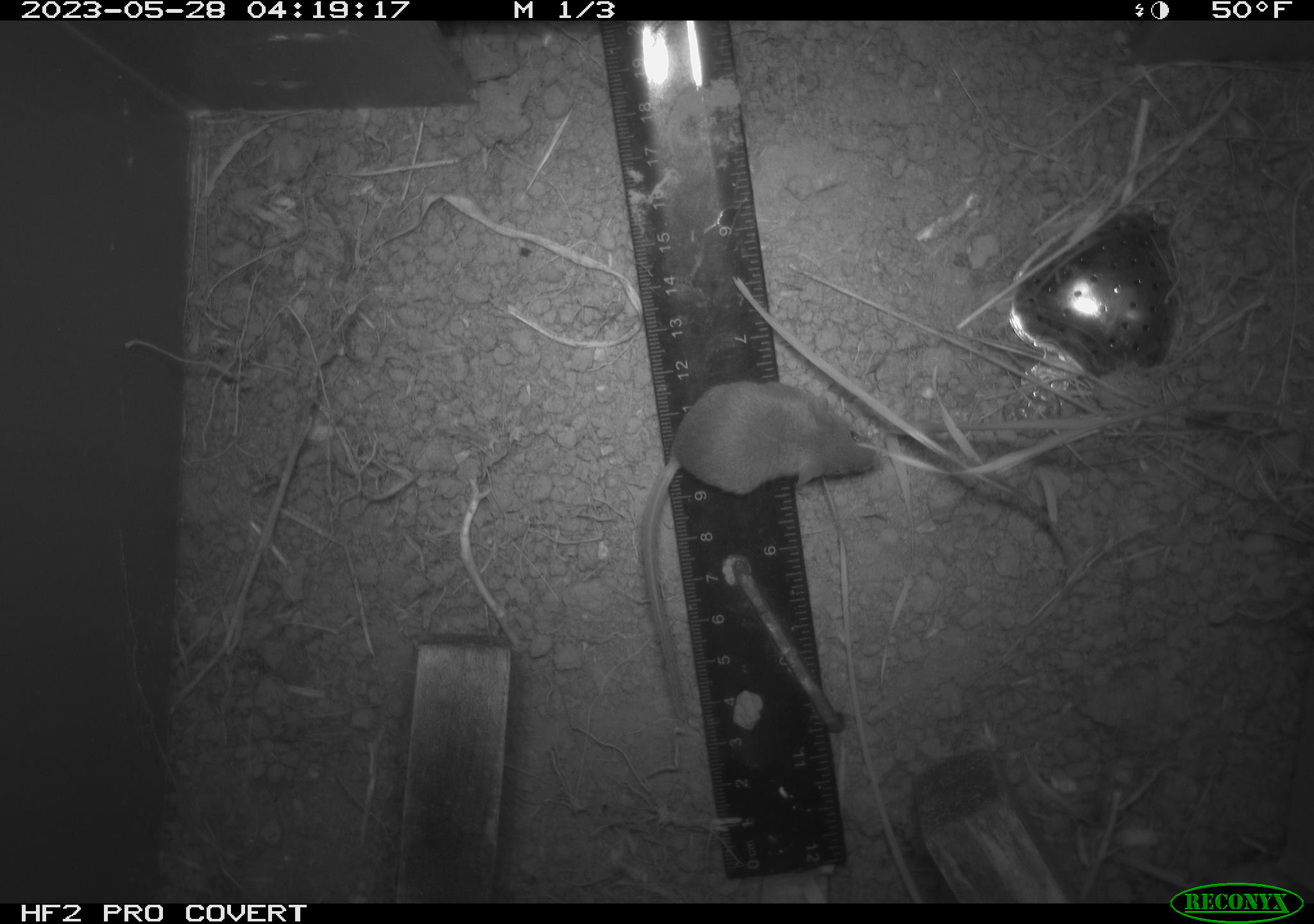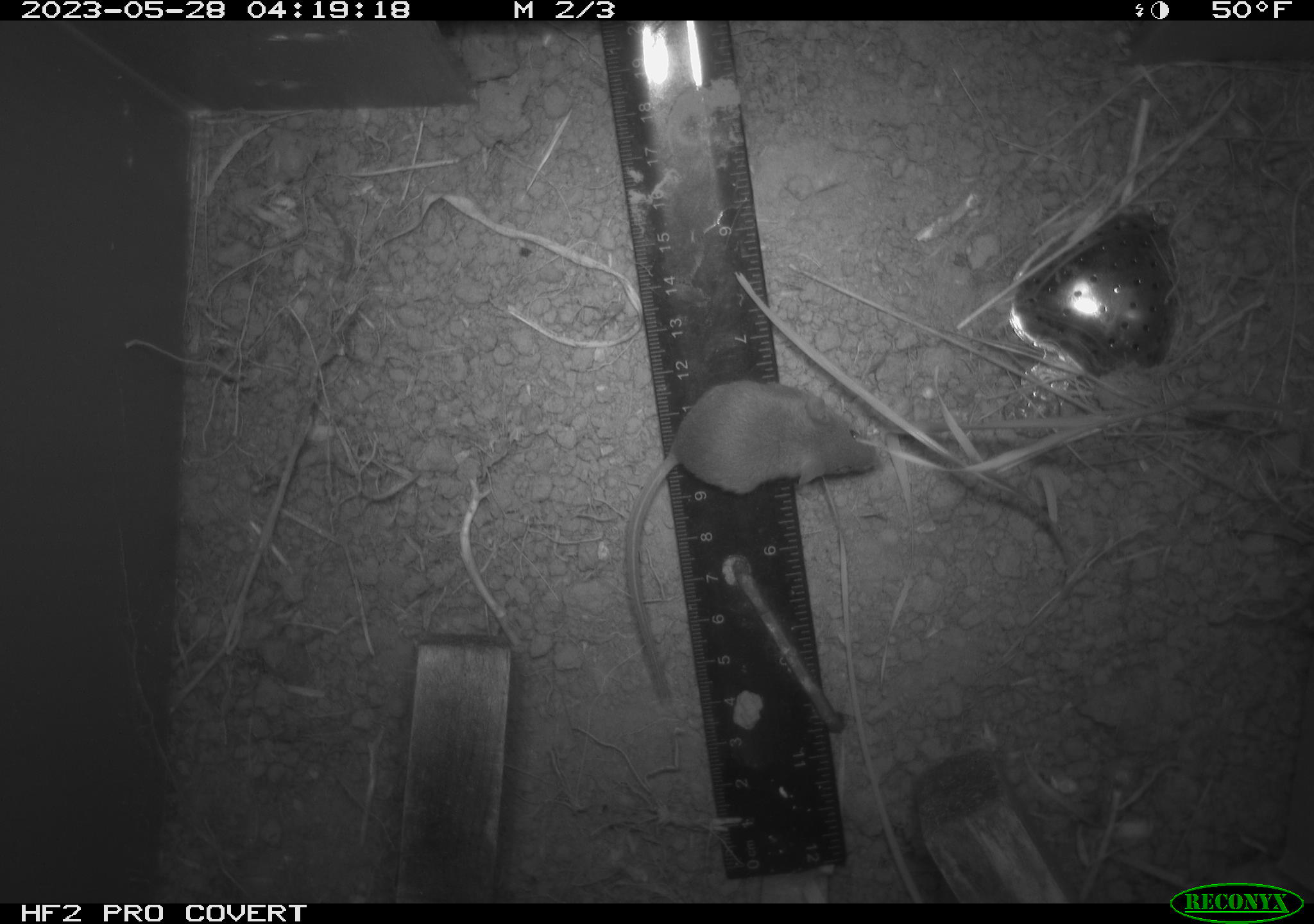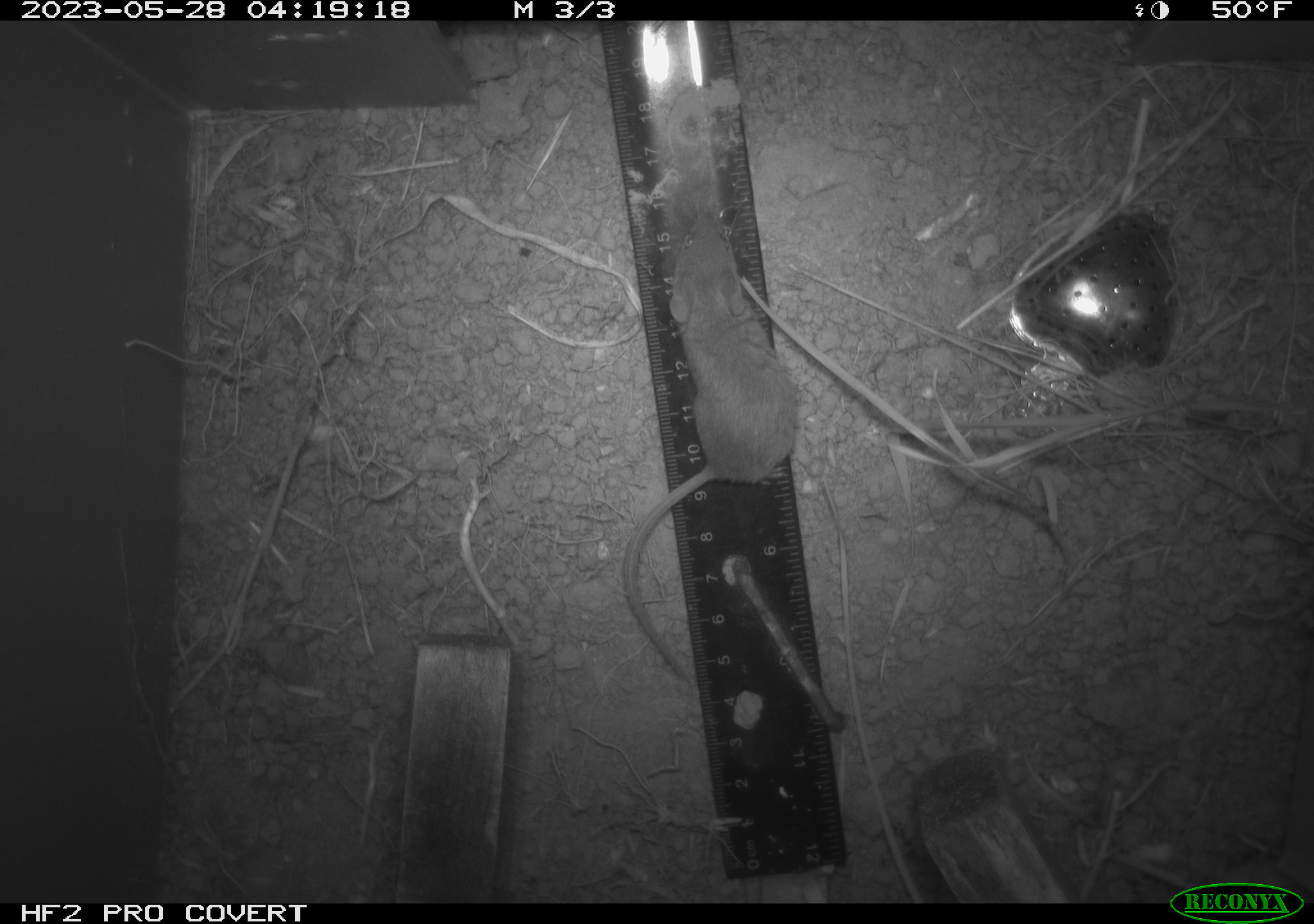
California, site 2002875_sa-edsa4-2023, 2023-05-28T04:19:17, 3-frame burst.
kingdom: Animalia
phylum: Chordata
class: Mammalia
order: Rodentia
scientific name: Rodentia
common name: mouse species